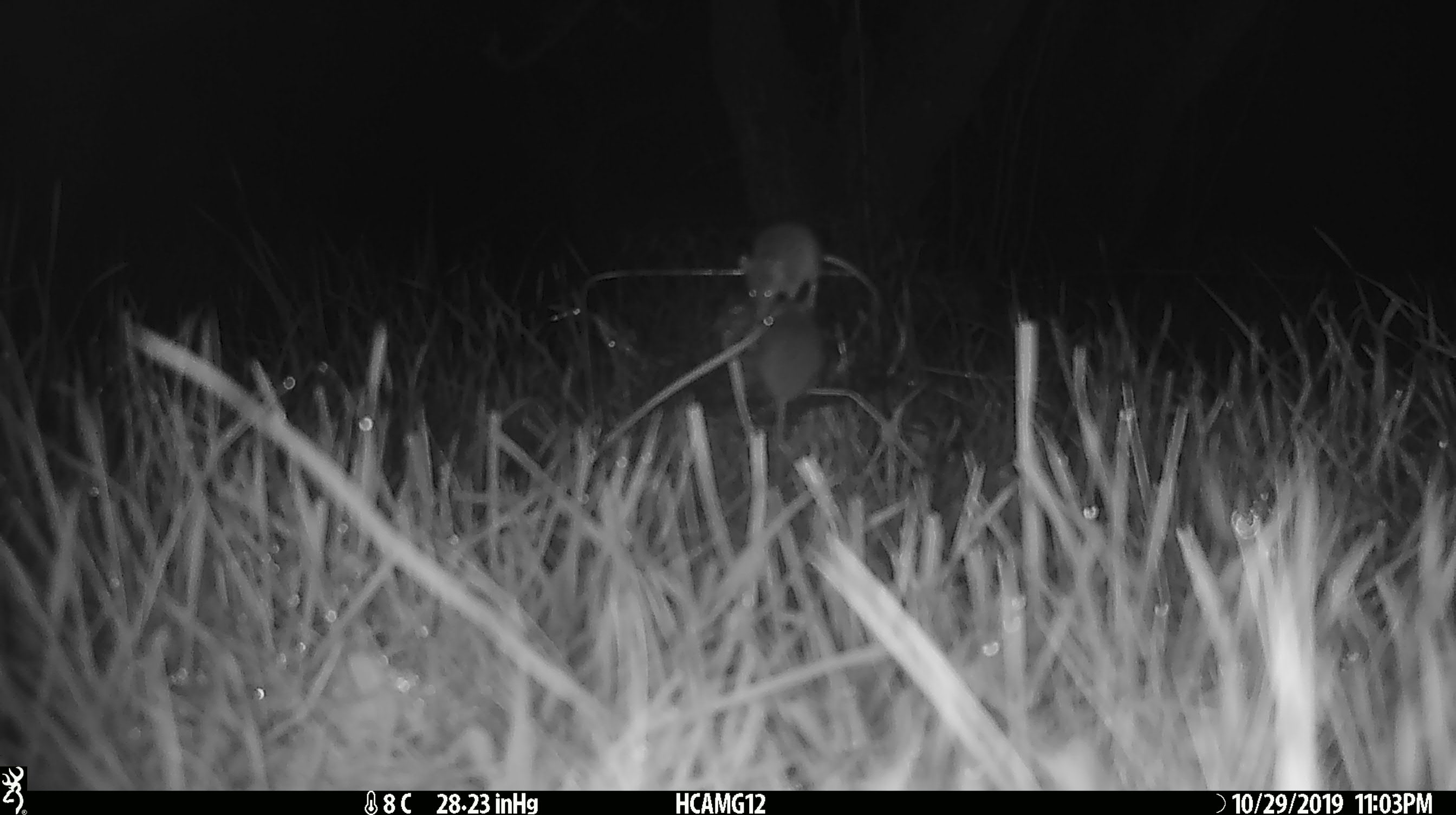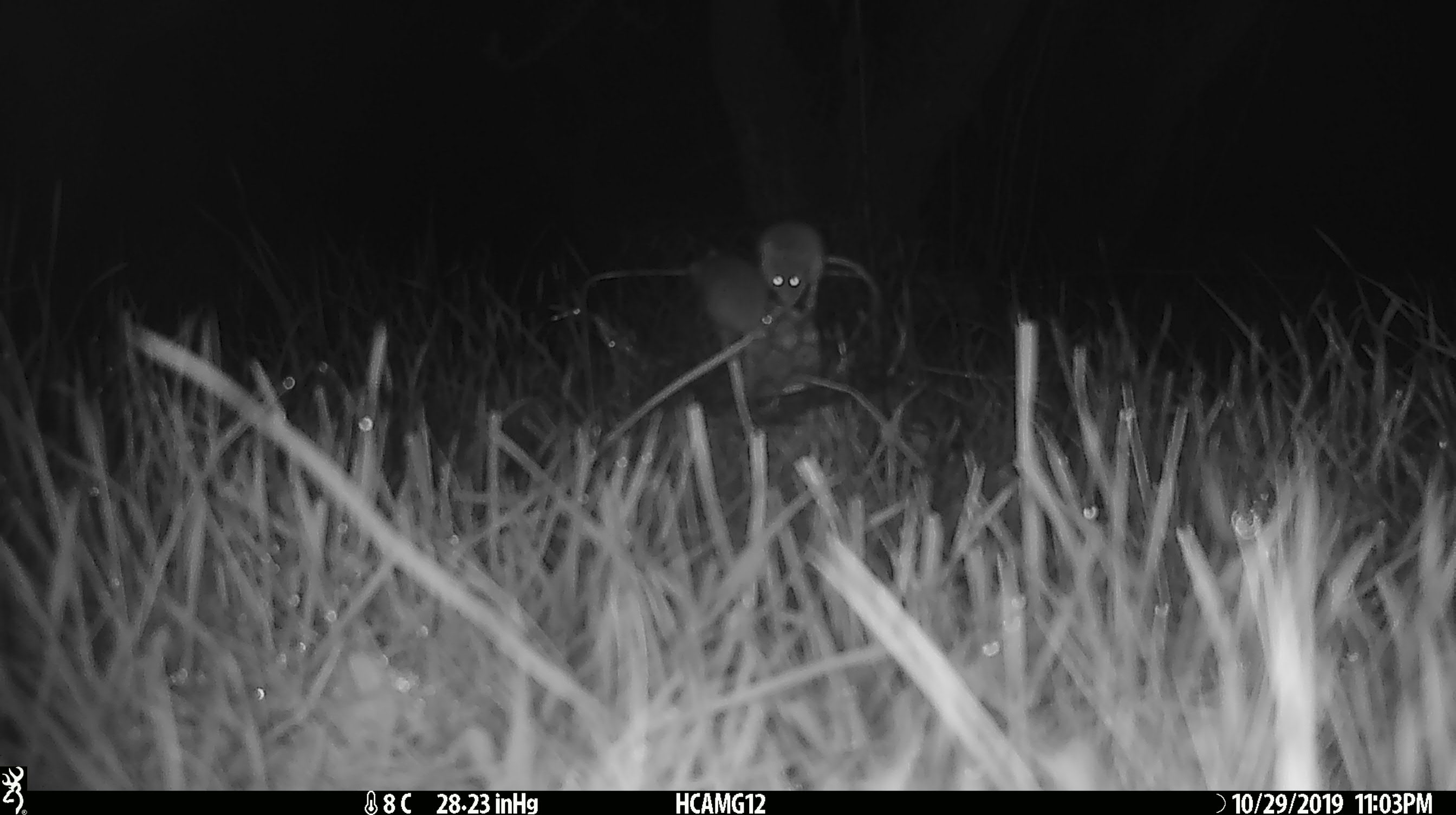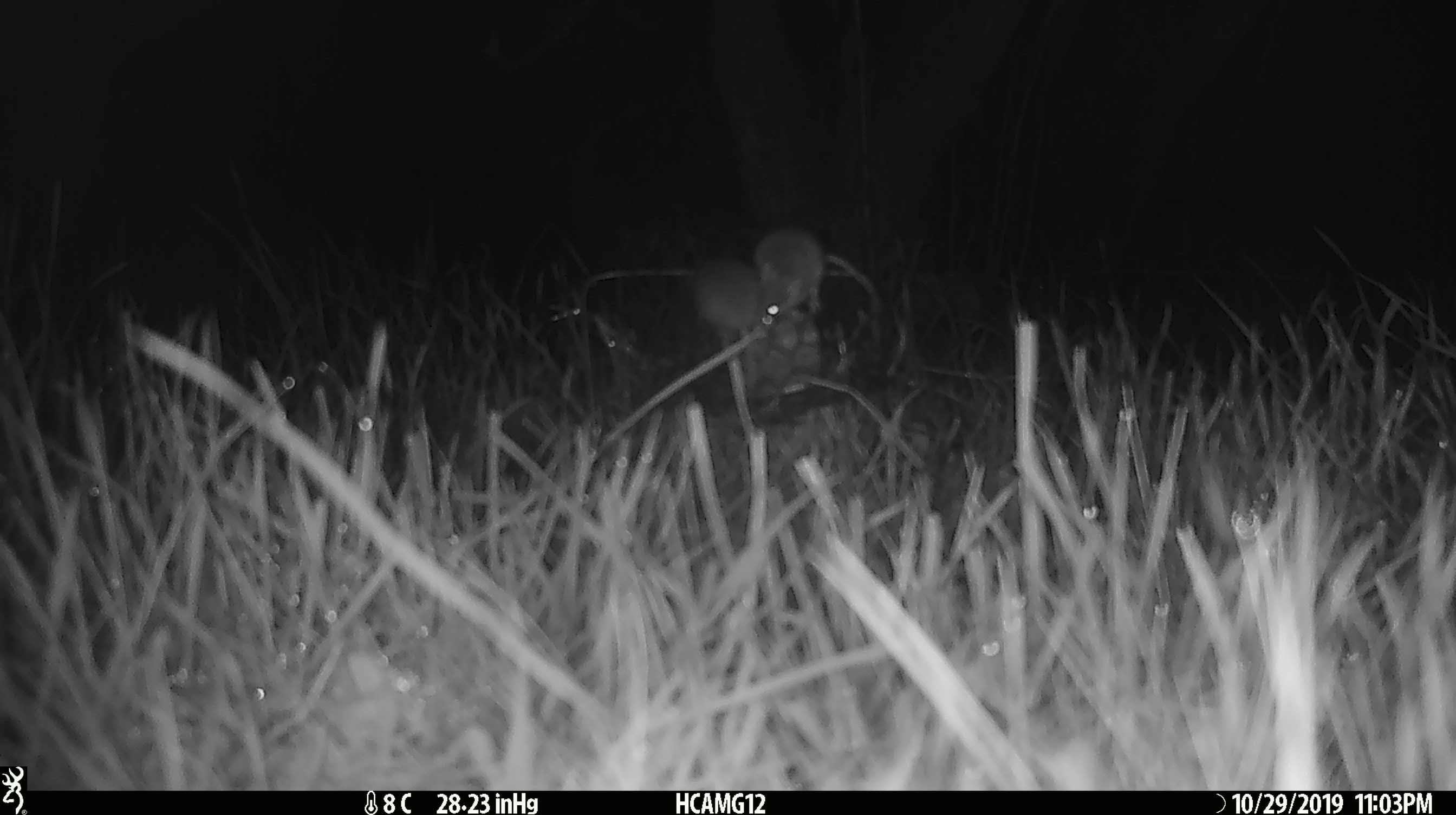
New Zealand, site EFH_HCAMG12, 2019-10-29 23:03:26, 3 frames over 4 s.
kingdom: Animalia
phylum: Chordata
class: Mammalia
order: Rodentia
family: Muridae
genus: Mus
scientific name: Mus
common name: mouse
Mouse (Mus).